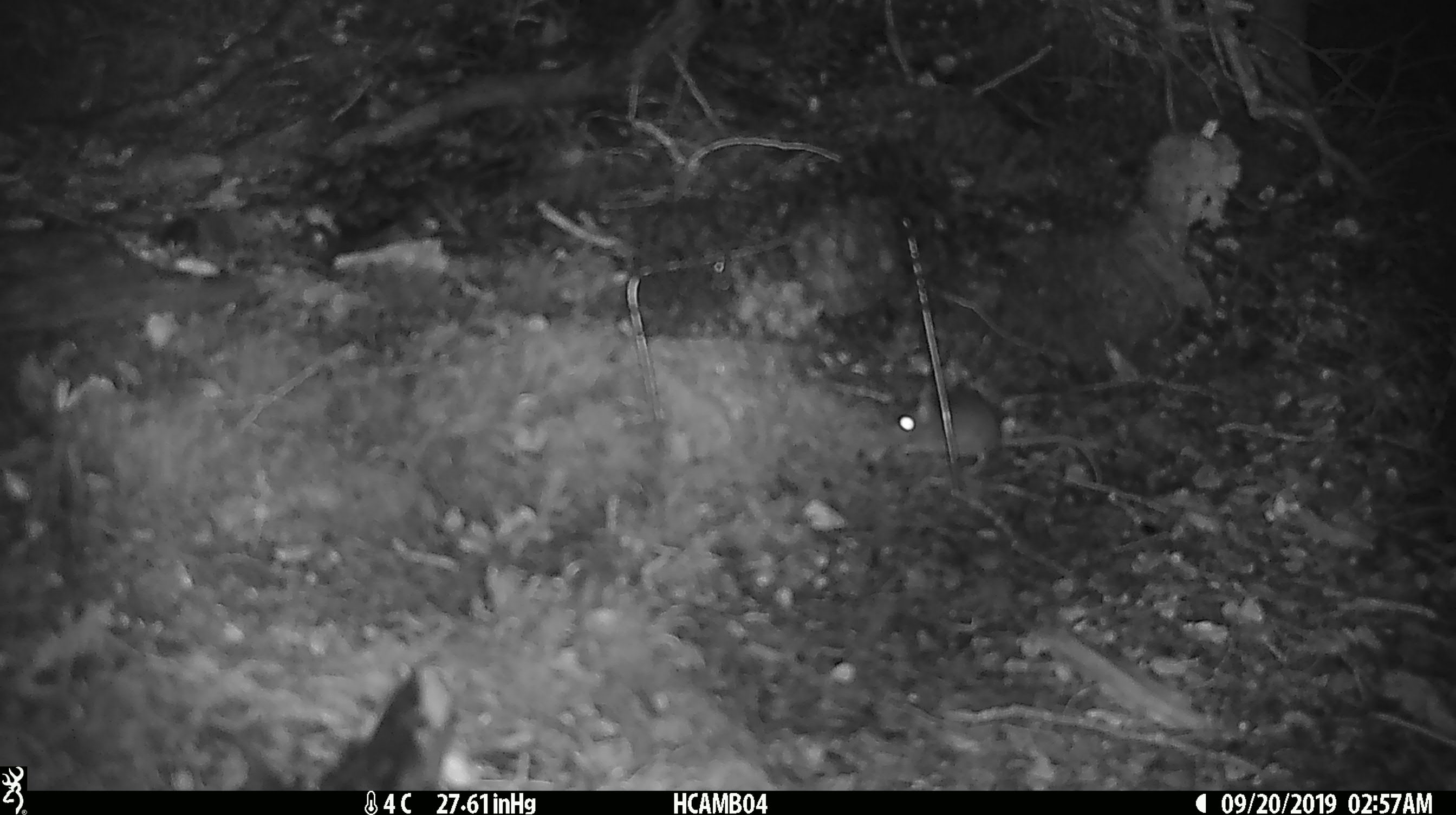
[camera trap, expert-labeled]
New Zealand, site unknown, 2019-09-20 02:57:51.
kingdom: Animalia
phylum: Chordata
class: Mammalia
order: Rodentia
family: Muridae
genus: Mus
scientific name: Mus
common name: mouse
Mouse (Mus).